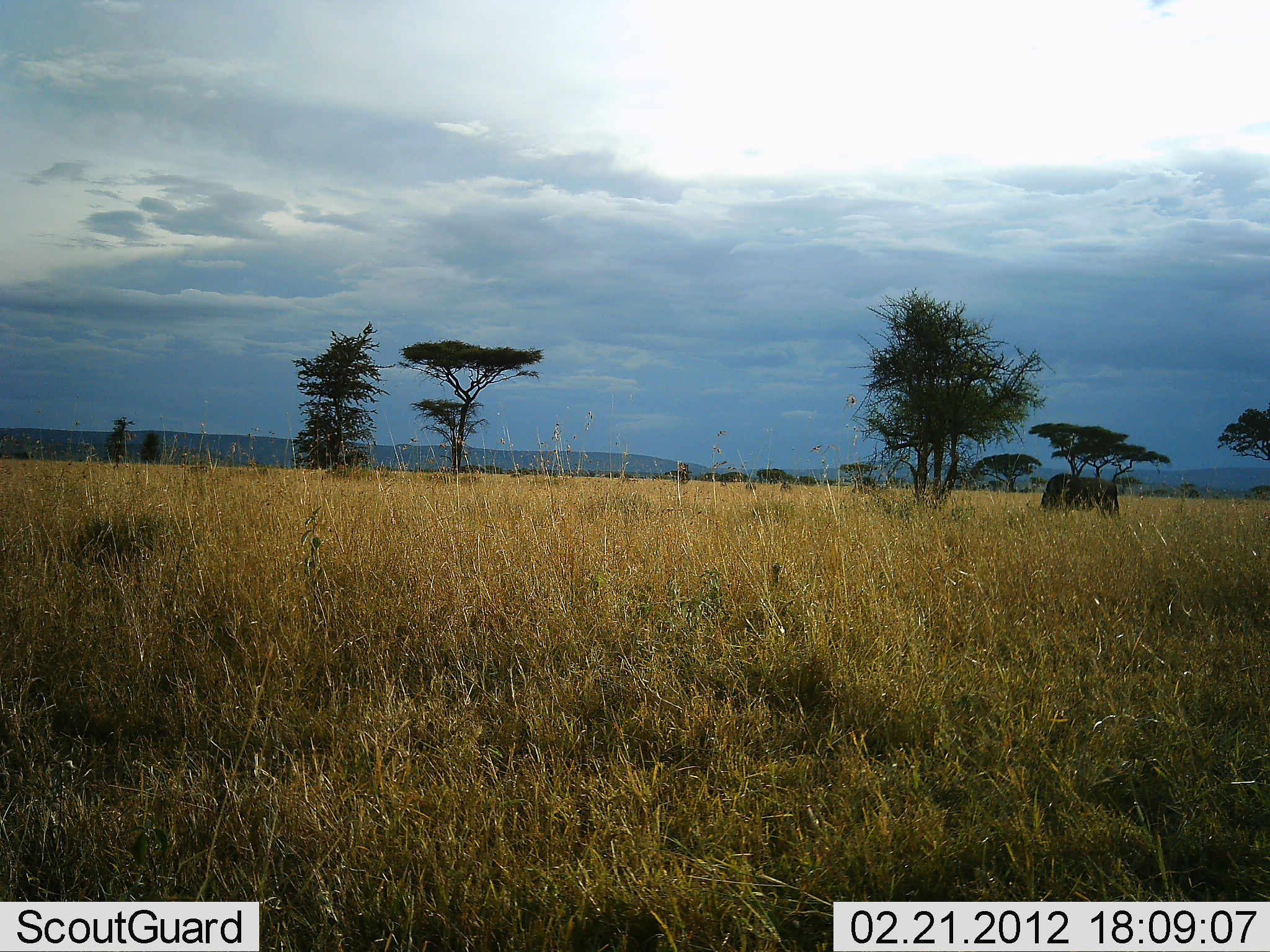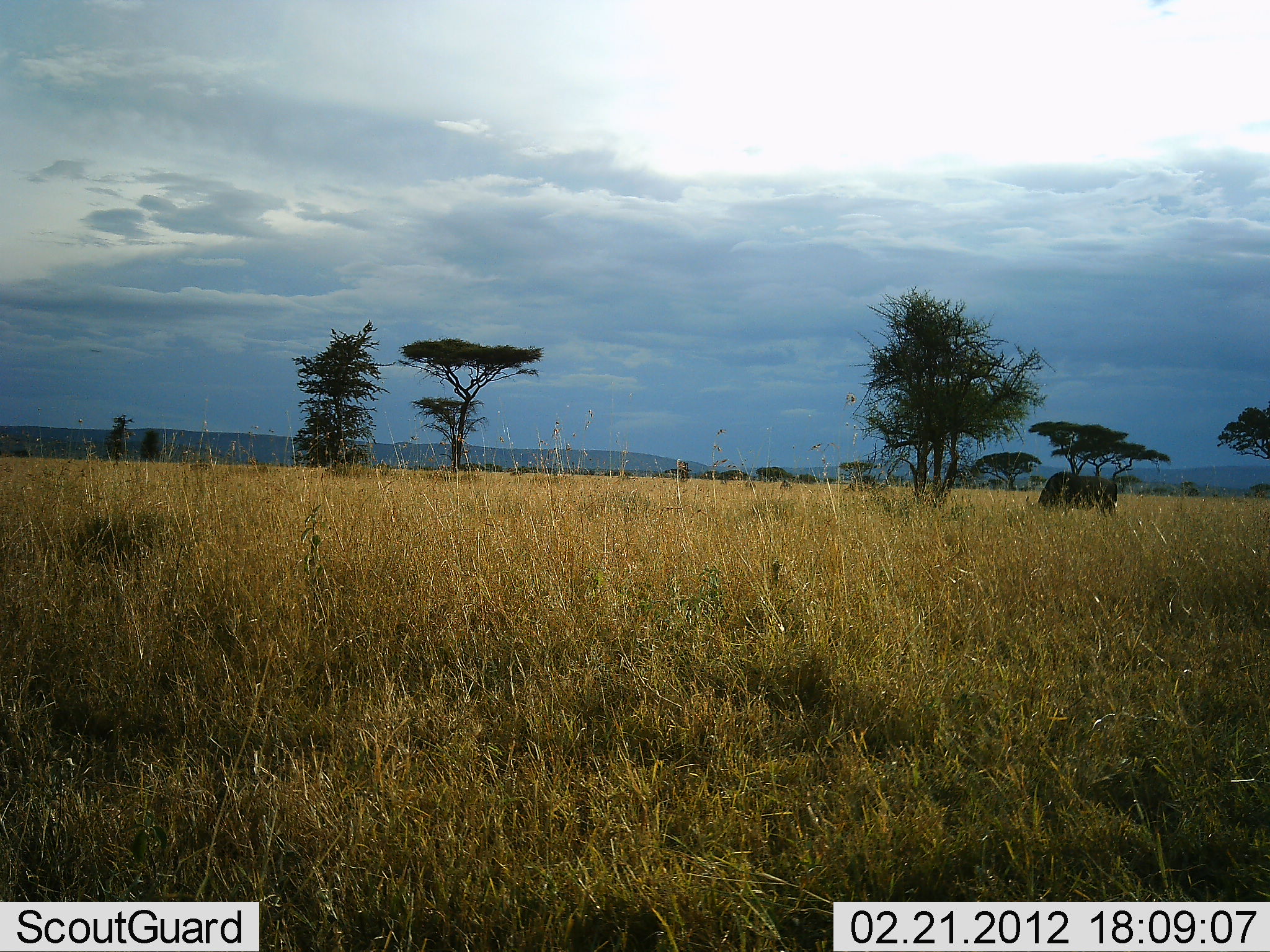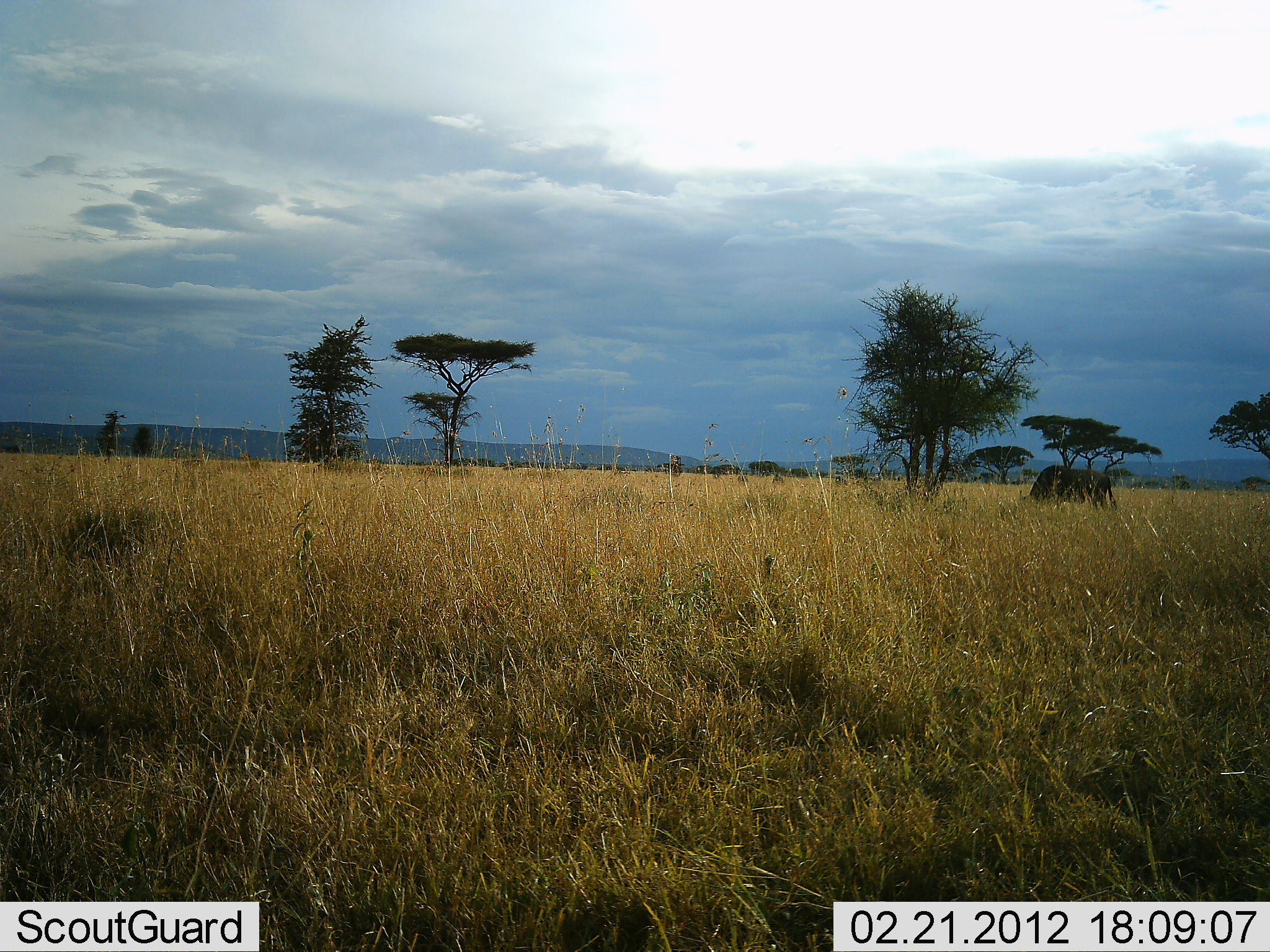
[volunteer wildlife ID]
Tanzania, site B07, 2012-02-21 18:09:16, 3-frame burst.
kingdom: Animalia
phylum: Chordata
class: Mammalia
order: Artiodactyla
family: Bovidae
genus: Syncerus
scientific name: Syncerus caffer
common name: cape buffalo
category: buffalo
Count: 1.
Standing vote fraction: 29%.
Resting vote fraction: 0%.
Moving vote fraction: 0%.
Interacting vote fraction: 0%.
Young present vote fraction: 0%.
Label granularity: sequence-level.